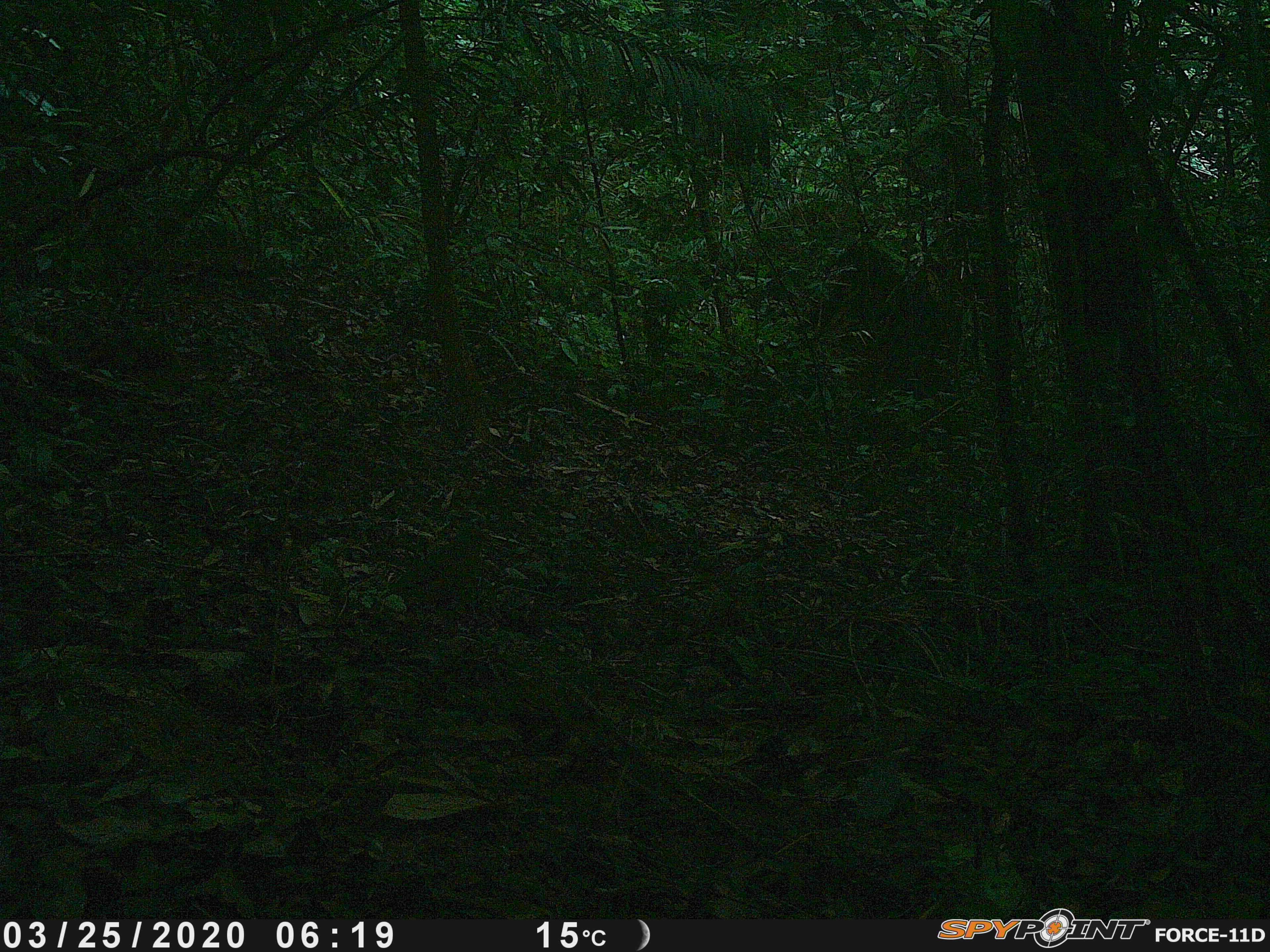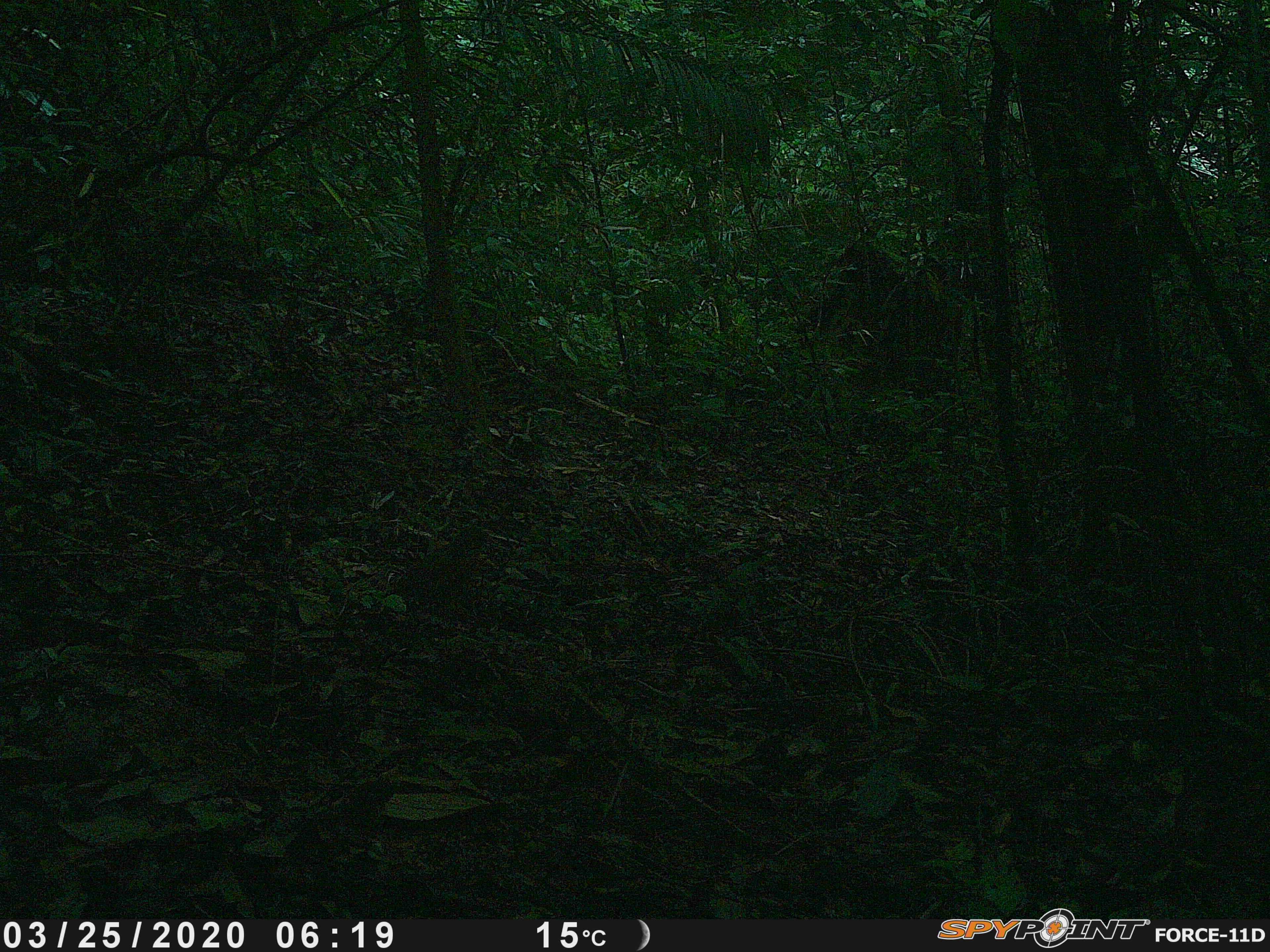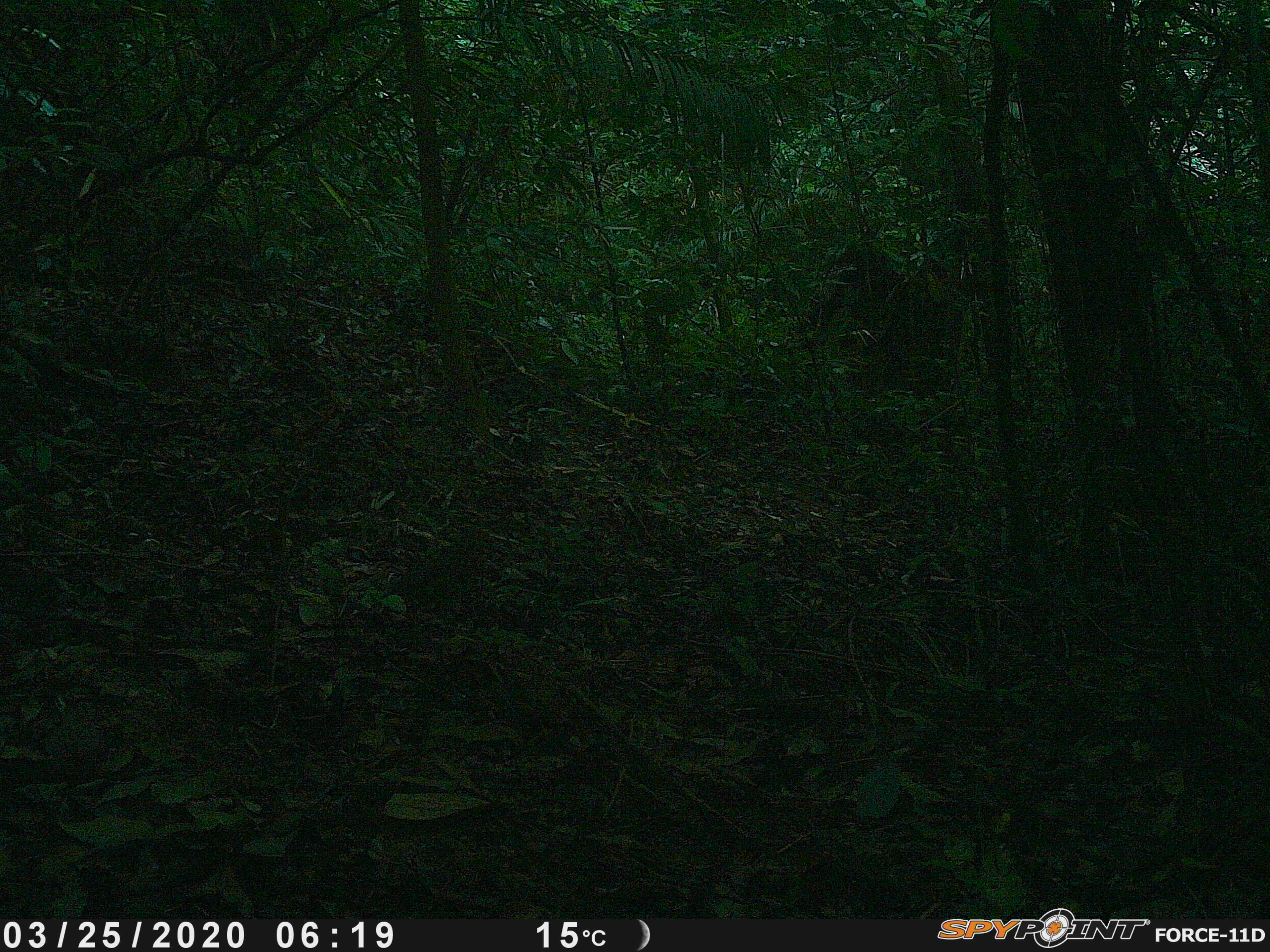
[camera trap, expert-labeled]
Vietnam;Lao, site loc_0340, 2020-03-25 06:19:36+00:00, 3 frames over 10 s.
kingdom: Animalia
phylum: Chordata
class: Aves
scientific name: Aves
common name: bird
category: unidentified bird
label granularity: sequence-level